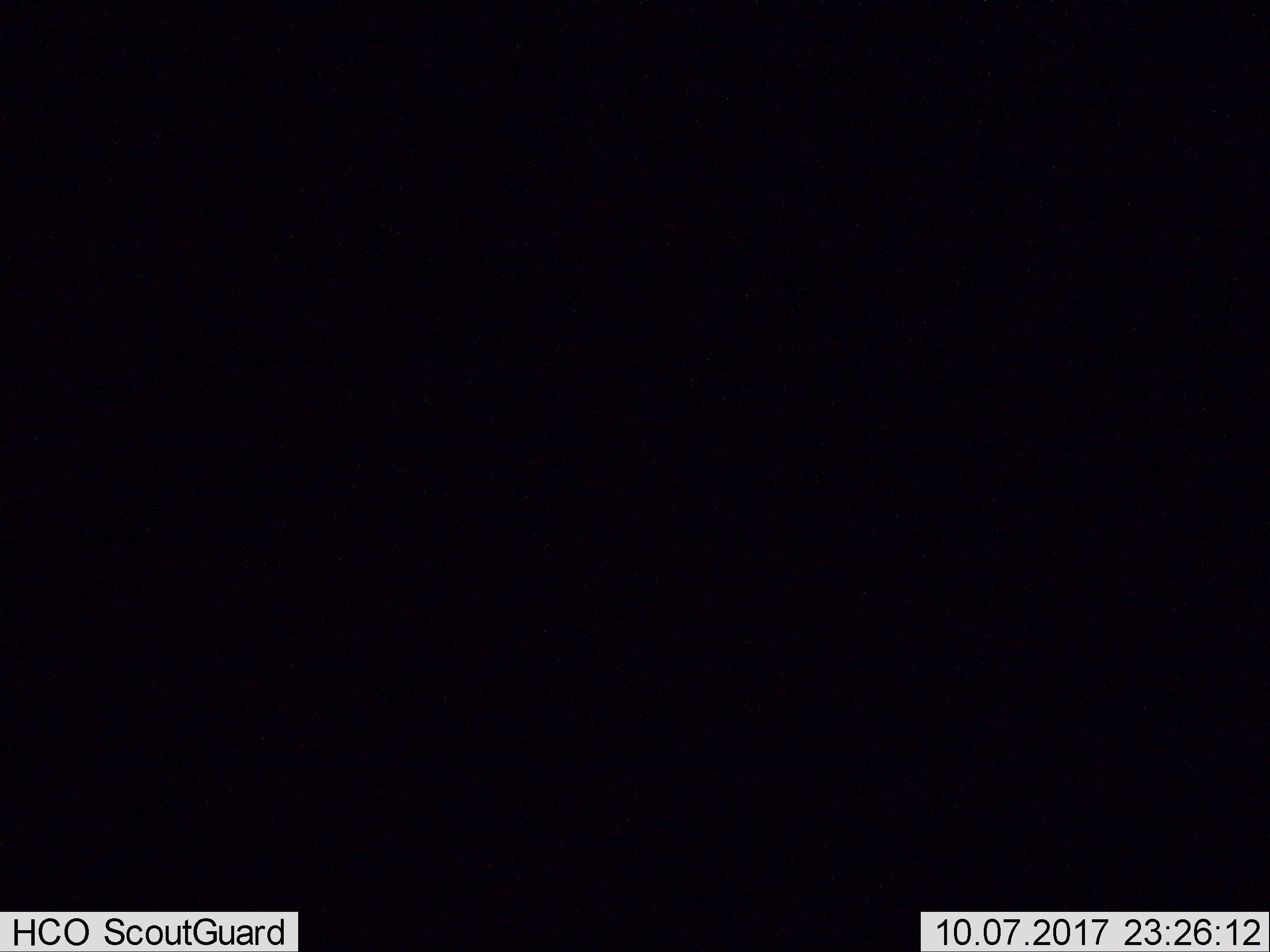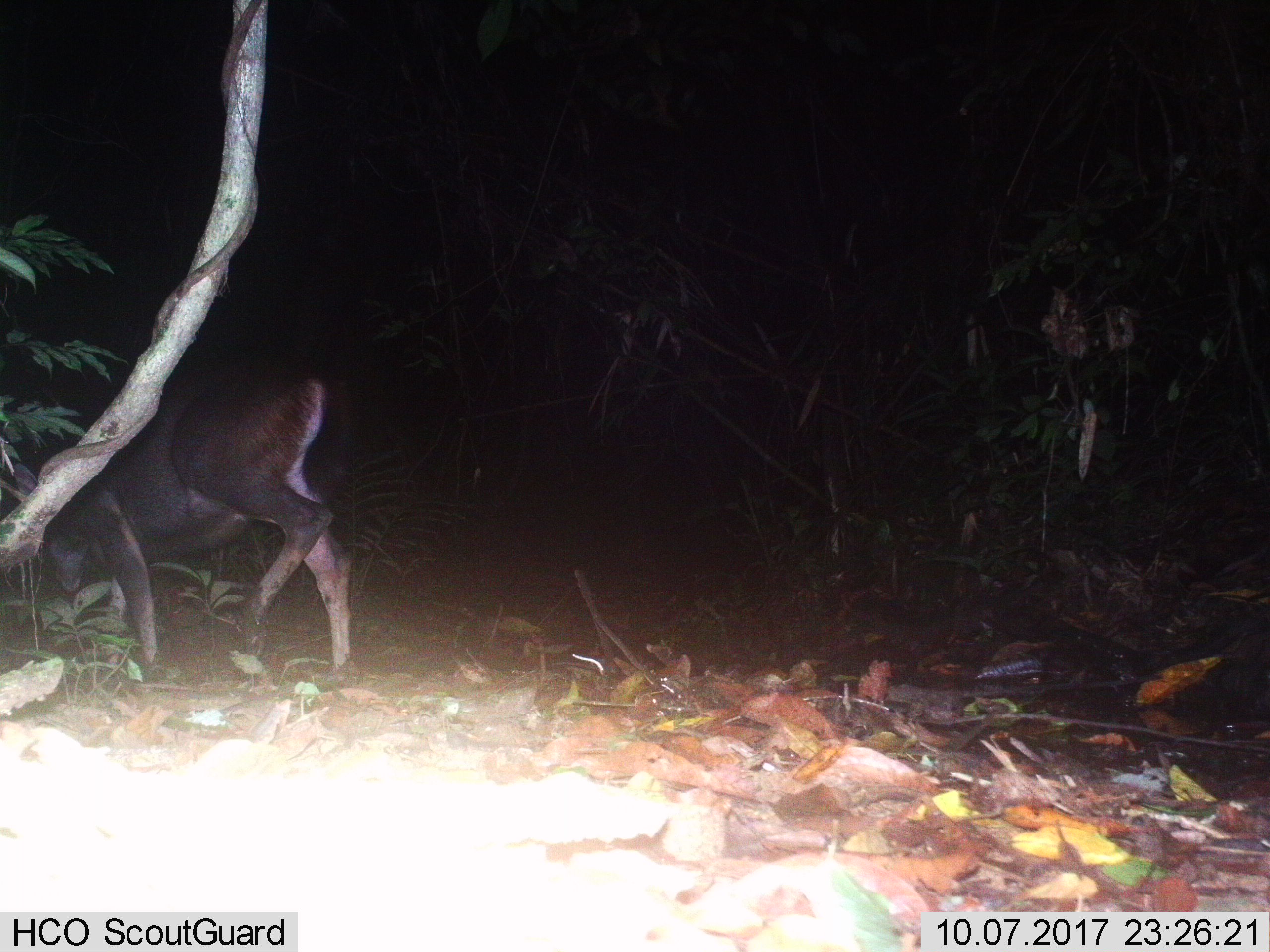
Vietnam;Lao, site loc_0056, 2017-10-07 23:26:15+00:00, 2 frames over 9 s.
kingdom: Animalia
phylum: Chordata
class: Mammalia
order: Artiodactyla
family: Cervidae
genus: Rusa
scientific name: Rusa unicolor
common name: sambar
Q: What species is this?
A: Sambar (Rusa unicolor).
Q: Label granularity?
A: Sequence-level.